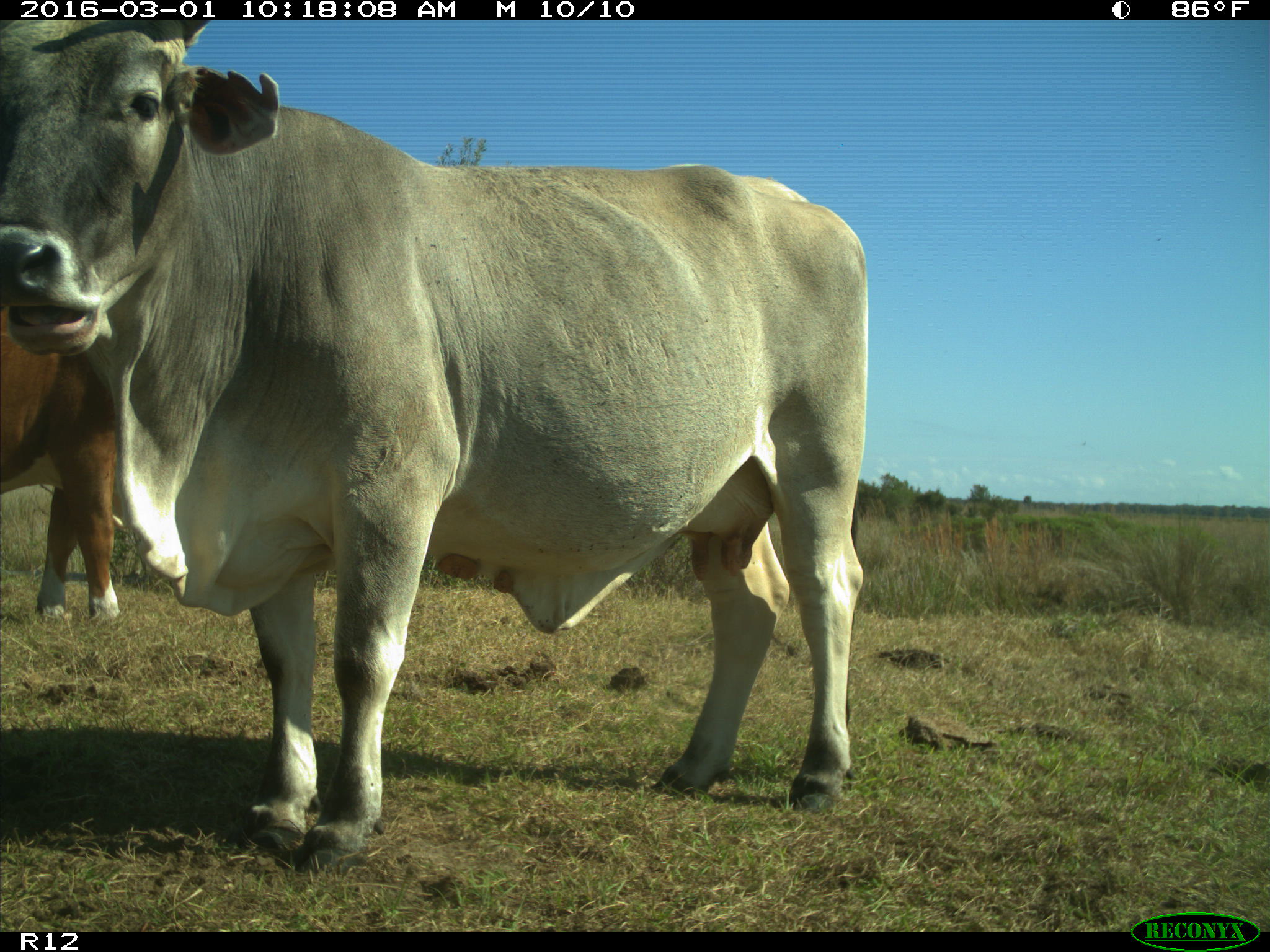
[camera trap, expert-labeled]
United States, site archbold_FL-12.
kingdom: Animalia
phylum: Chordata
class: Mammalia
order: Artiodactyla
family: Bovidae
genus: Bos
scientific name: Bos taurus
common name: domestic cow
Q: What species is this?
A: Bos taurus (domestic cow).